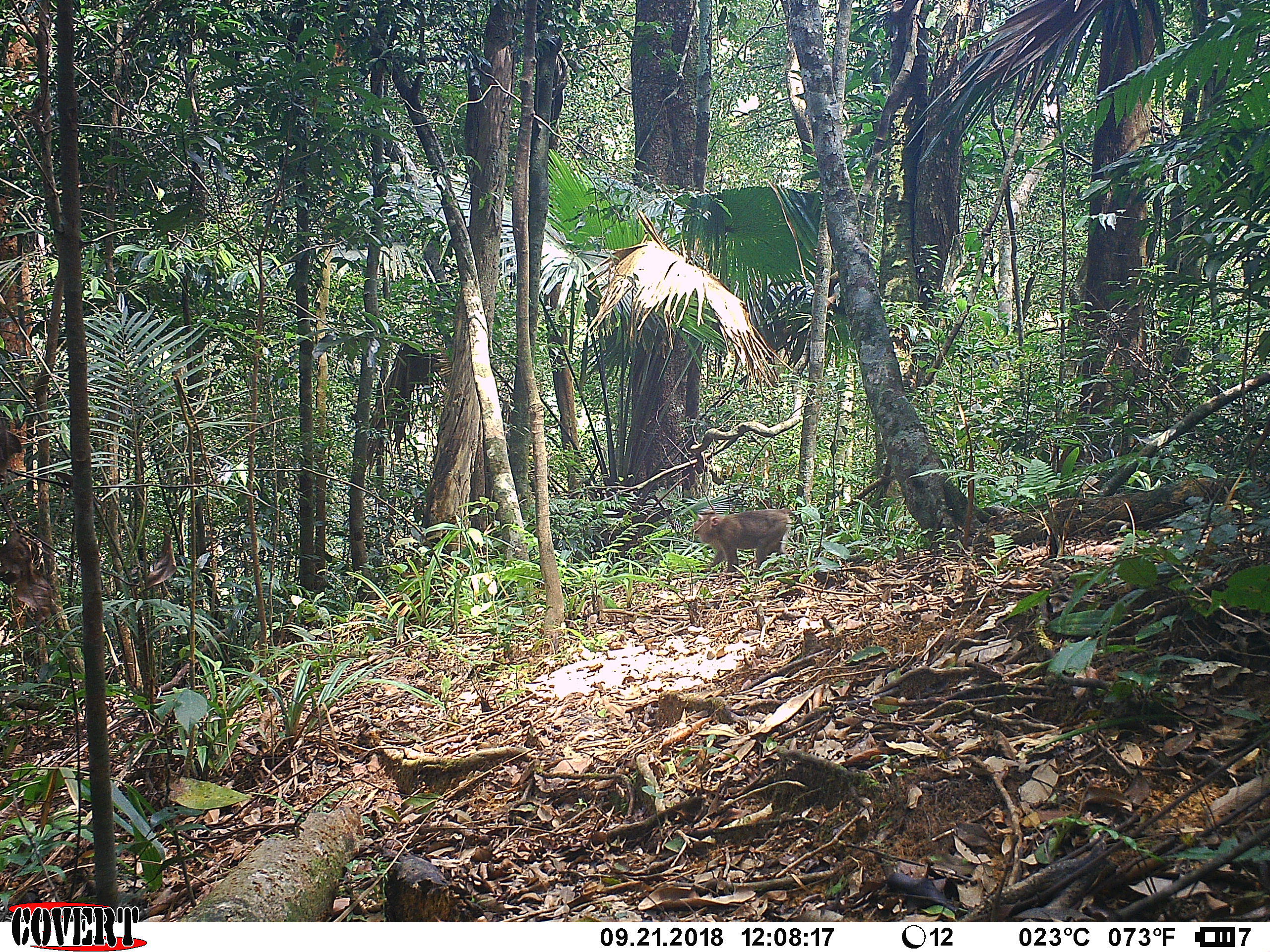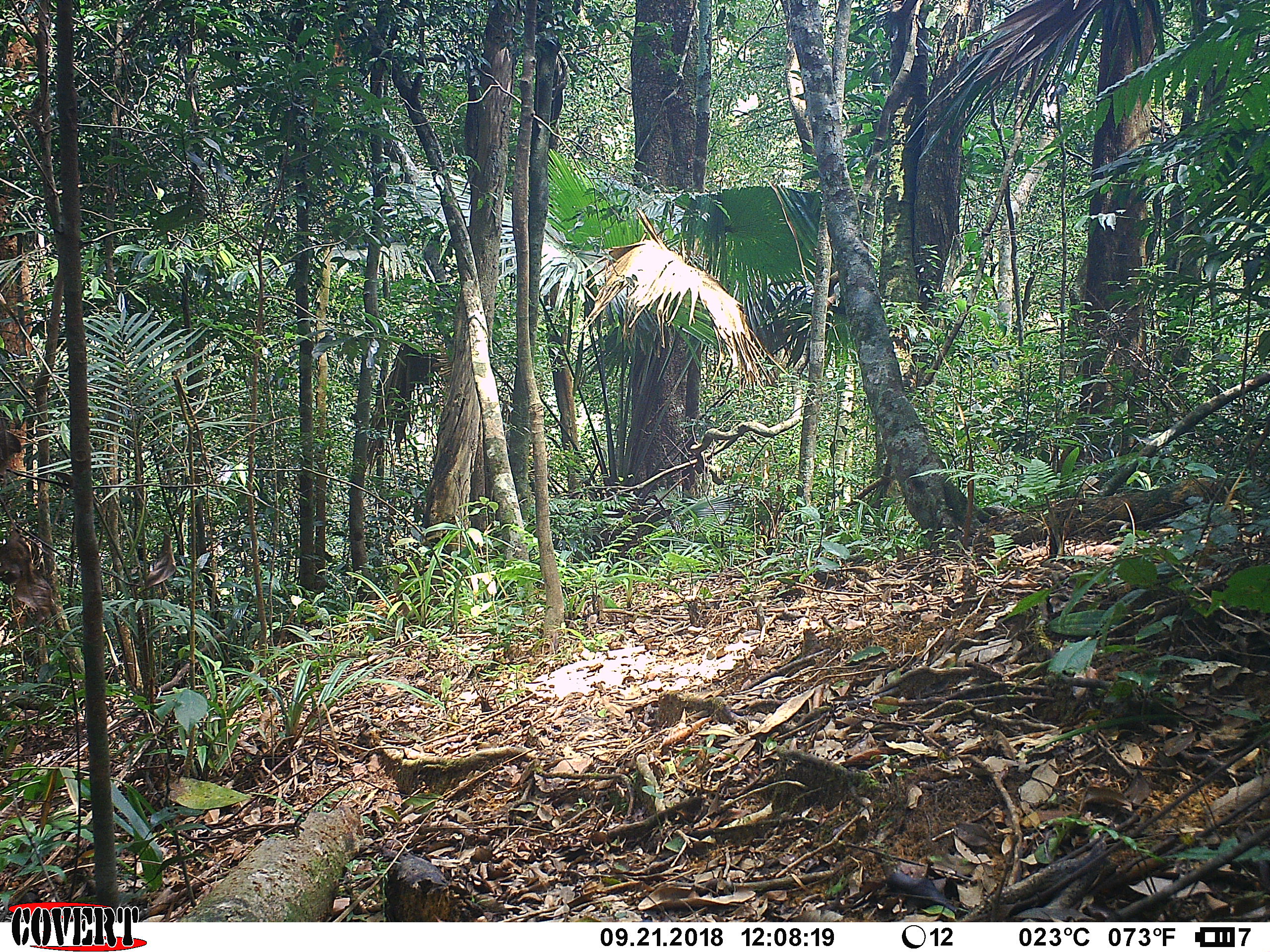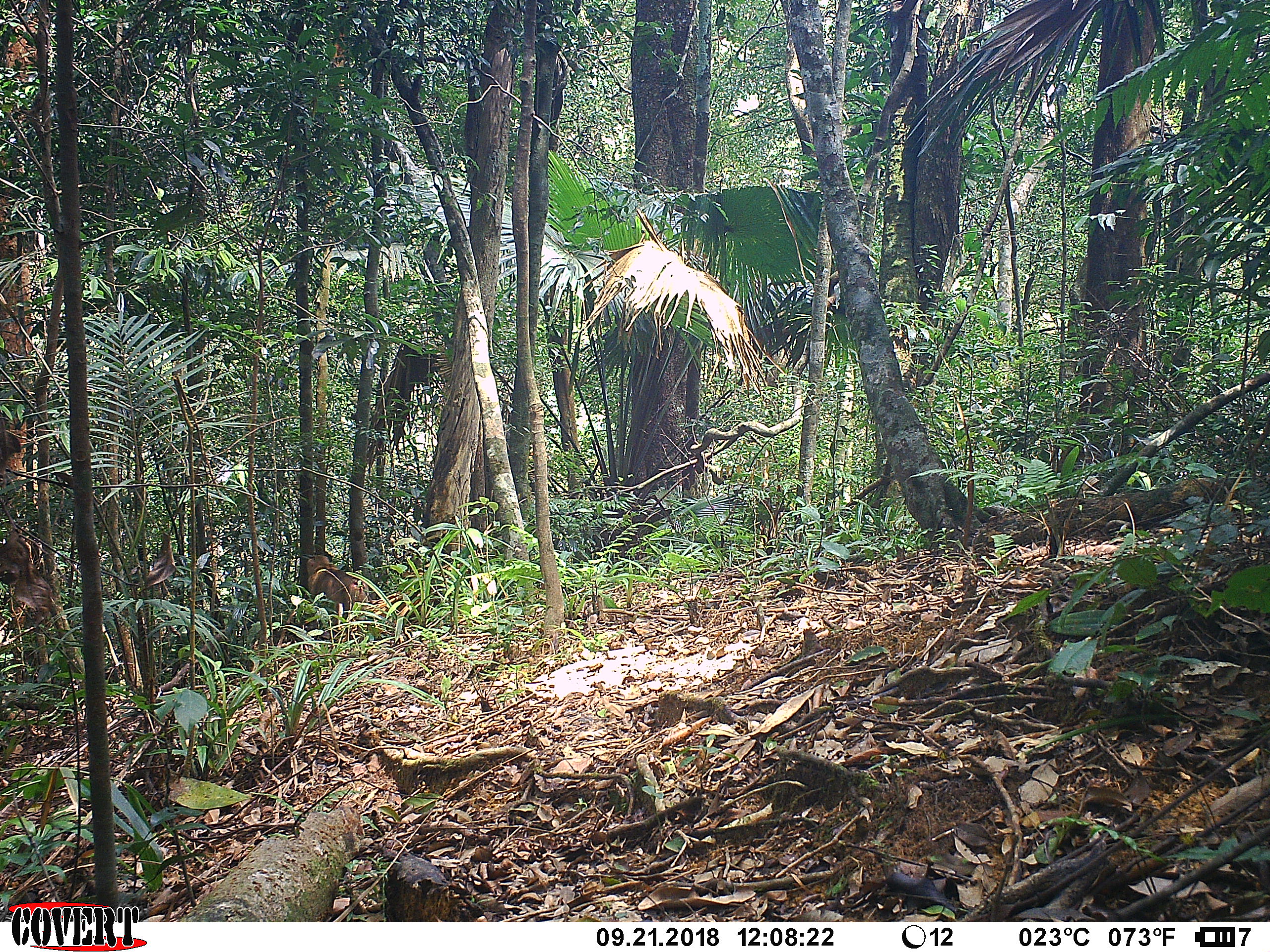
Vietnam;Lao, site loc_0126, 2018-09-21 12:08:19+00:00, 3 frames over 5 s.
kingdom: Animalia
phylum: Chordata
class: Mammalia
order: Primates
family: Cercopithecidae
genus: Macaca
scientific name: Macaca nemestrina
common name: pig-tailed macaque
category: pig tailed macaque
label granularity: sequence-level